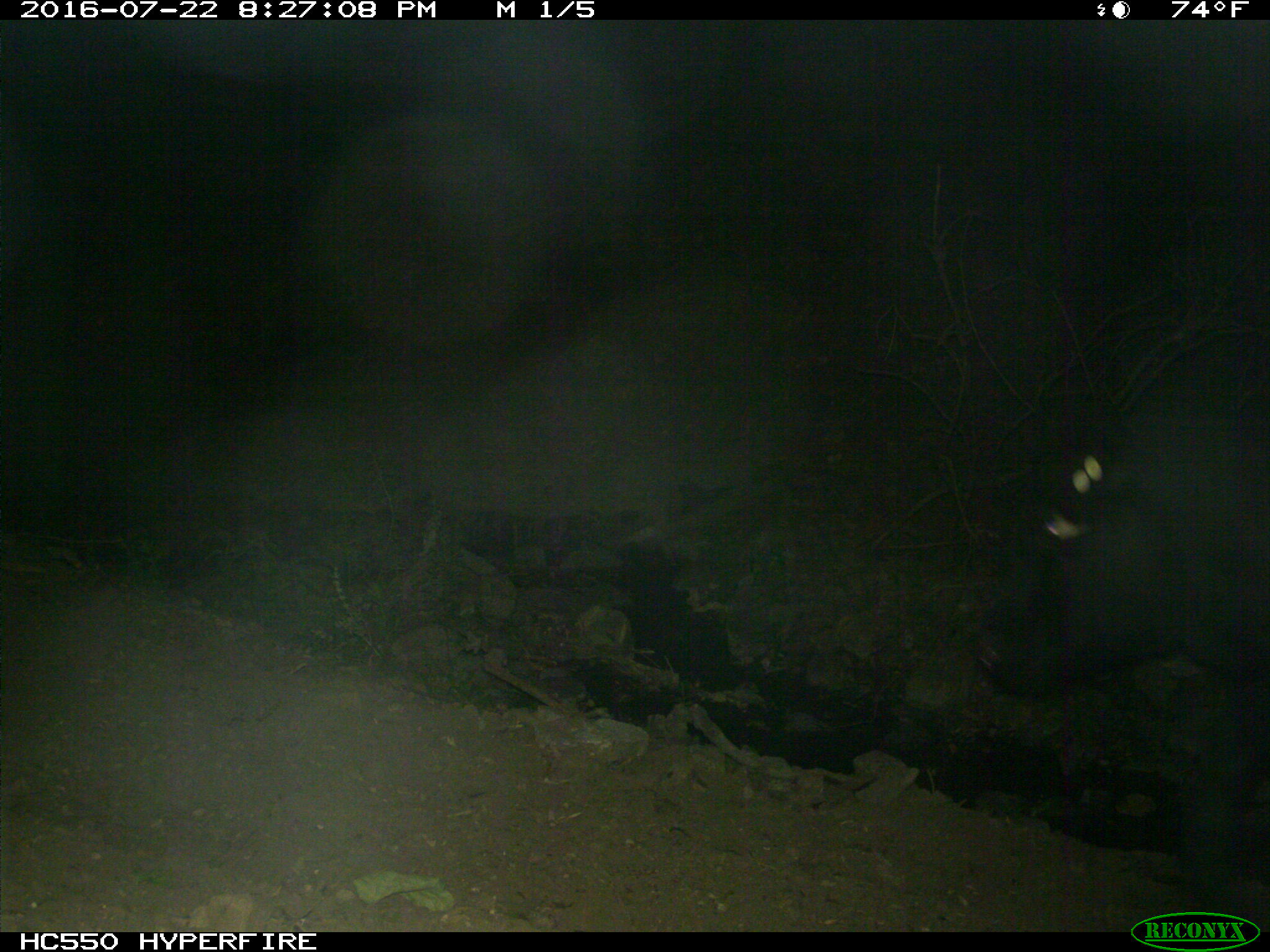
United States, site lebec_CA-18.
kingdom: Animalia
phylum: Chordata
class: Mammalia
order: Artiodactyla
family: Bovidae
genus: Bos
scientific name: Bos taurus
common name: domestic cow